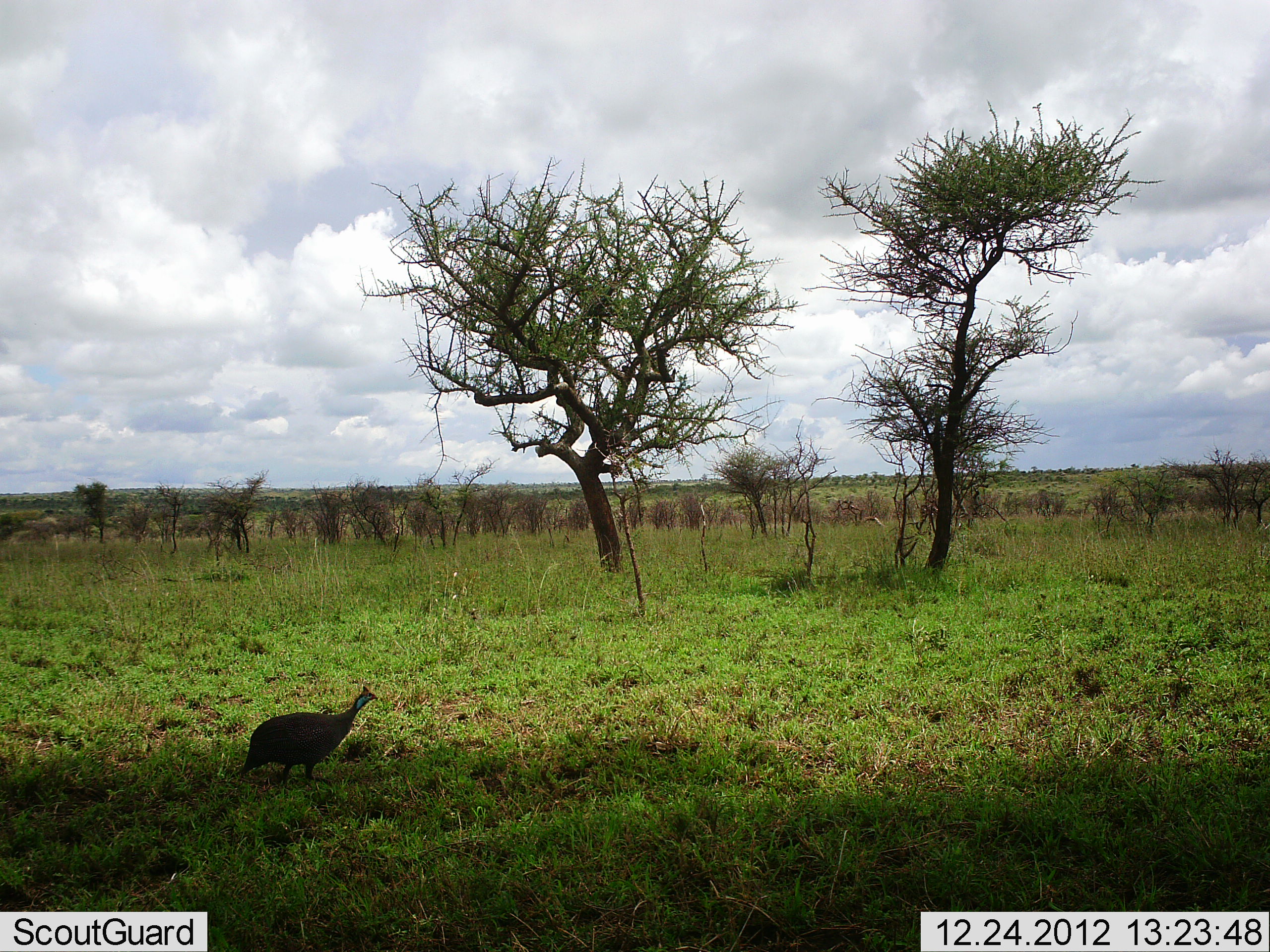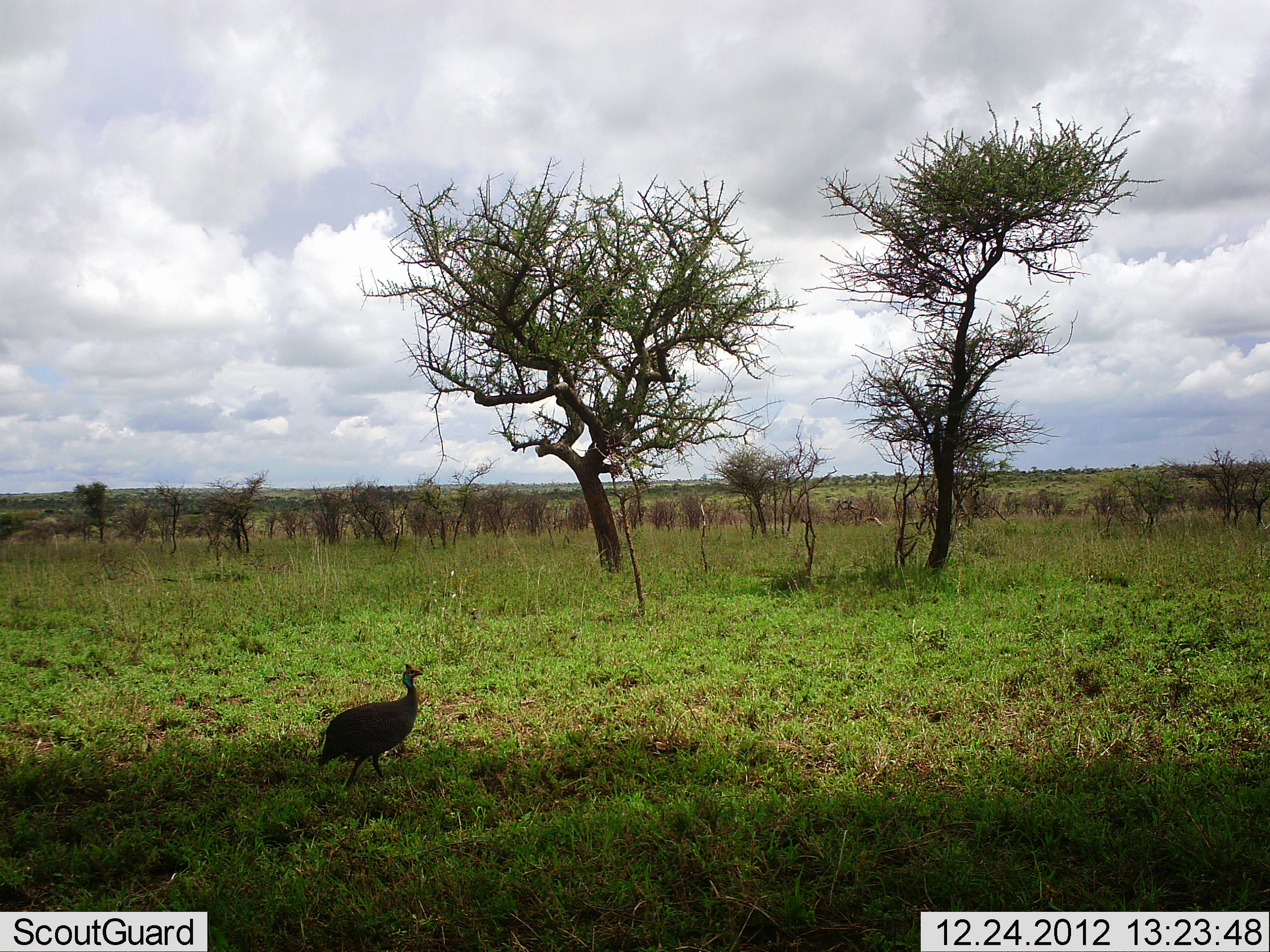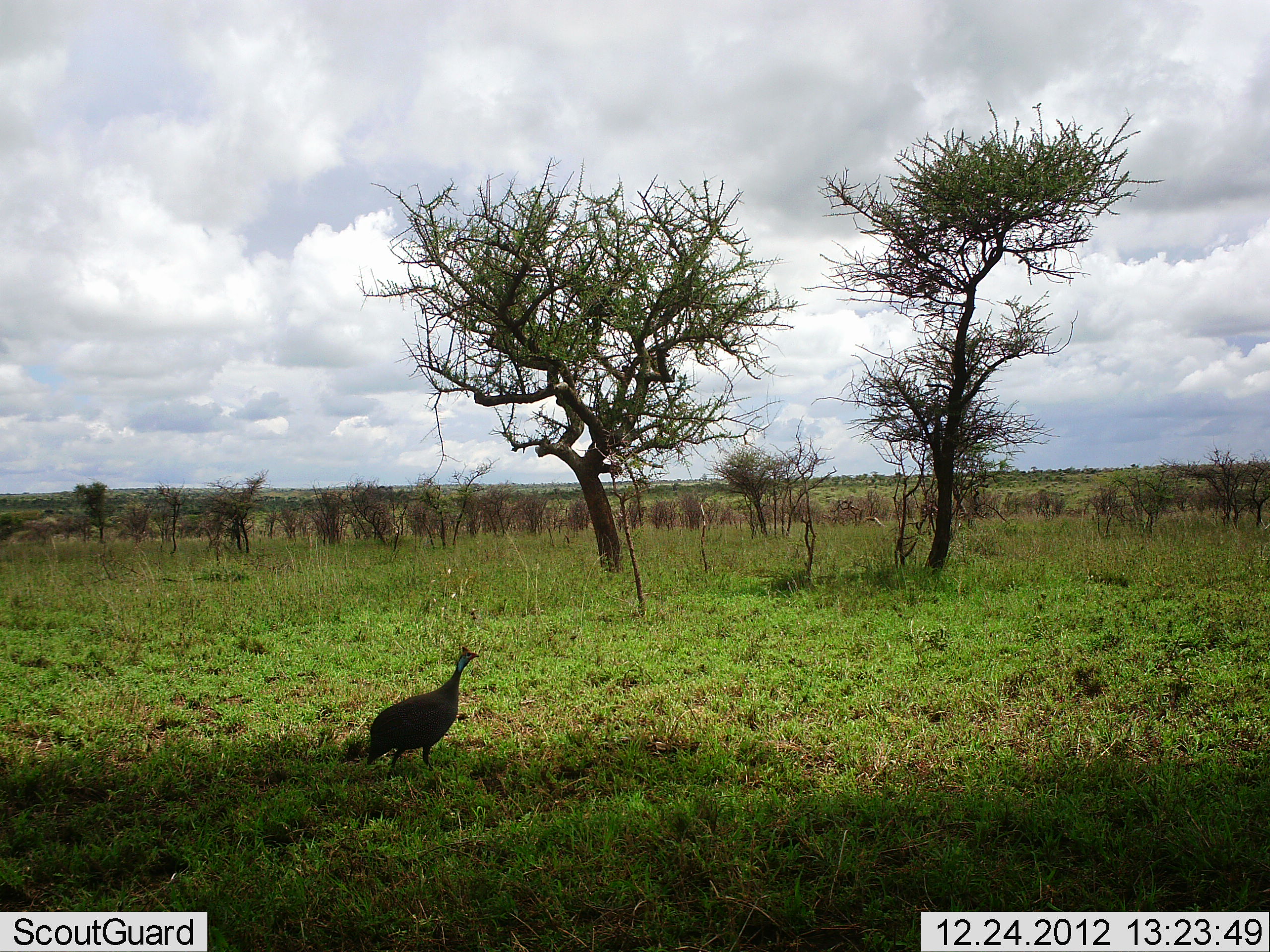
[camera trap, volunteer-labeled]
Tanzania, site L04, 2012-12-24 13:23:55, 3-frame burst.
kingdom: Animalia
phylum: Chordata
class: Aves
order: Galliformes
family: Numididae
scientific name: Numididae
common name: guinea fowl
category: guineafowl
Guineafowl (guinea fowl) (Numididae), count 1. Behavior (volunteer vote fractions): standing 7%, resting 0%, moving 93%, interacting 0%. Young present (vote fraction): 0%. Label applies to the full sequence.